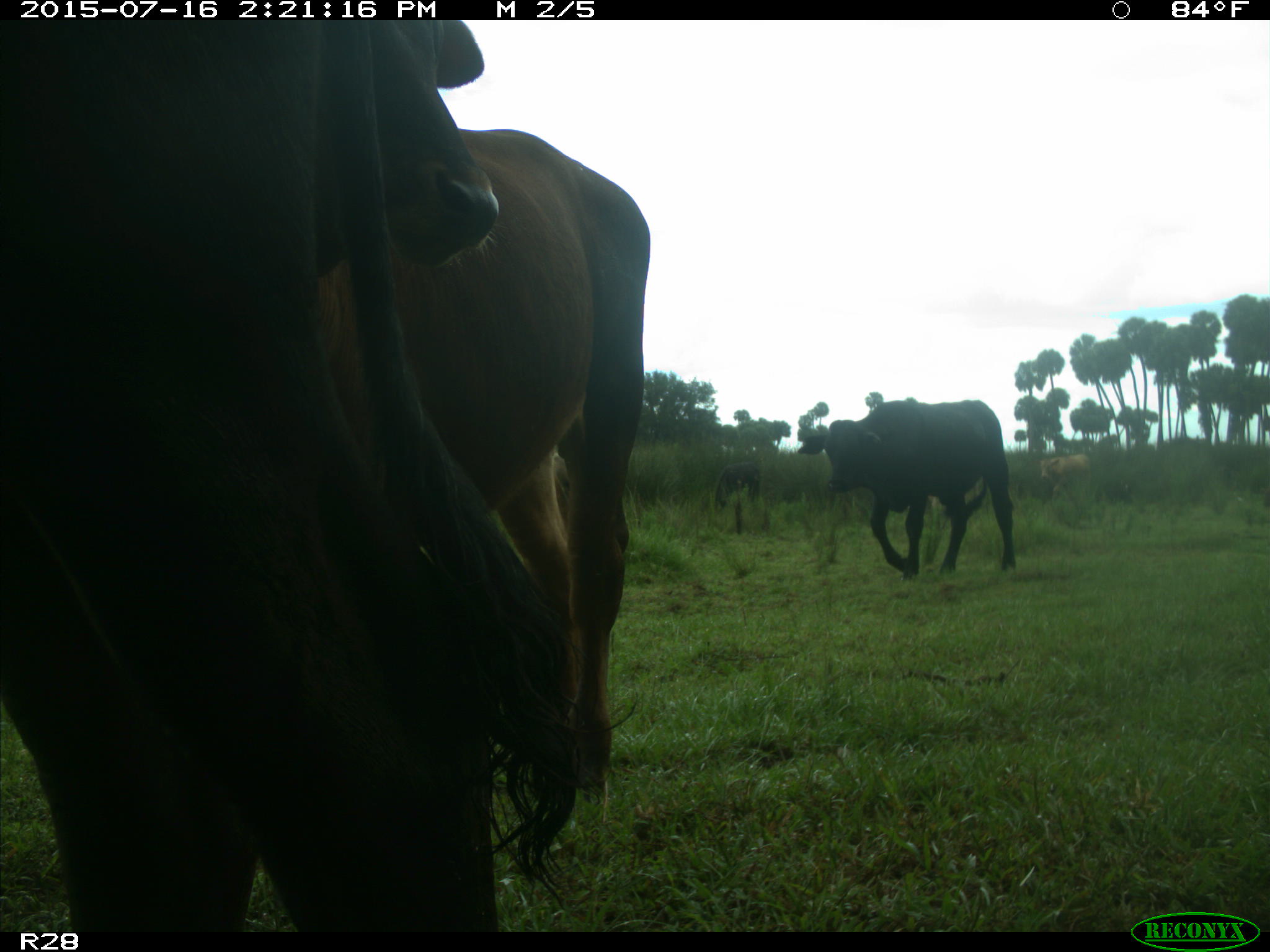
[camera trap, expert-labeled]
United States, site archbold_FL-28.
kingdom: Animalia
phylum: Chordata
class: Mammalia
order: Artiodactyla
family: Bovidae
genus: Bos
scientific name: Bos taurus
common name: domestic cow